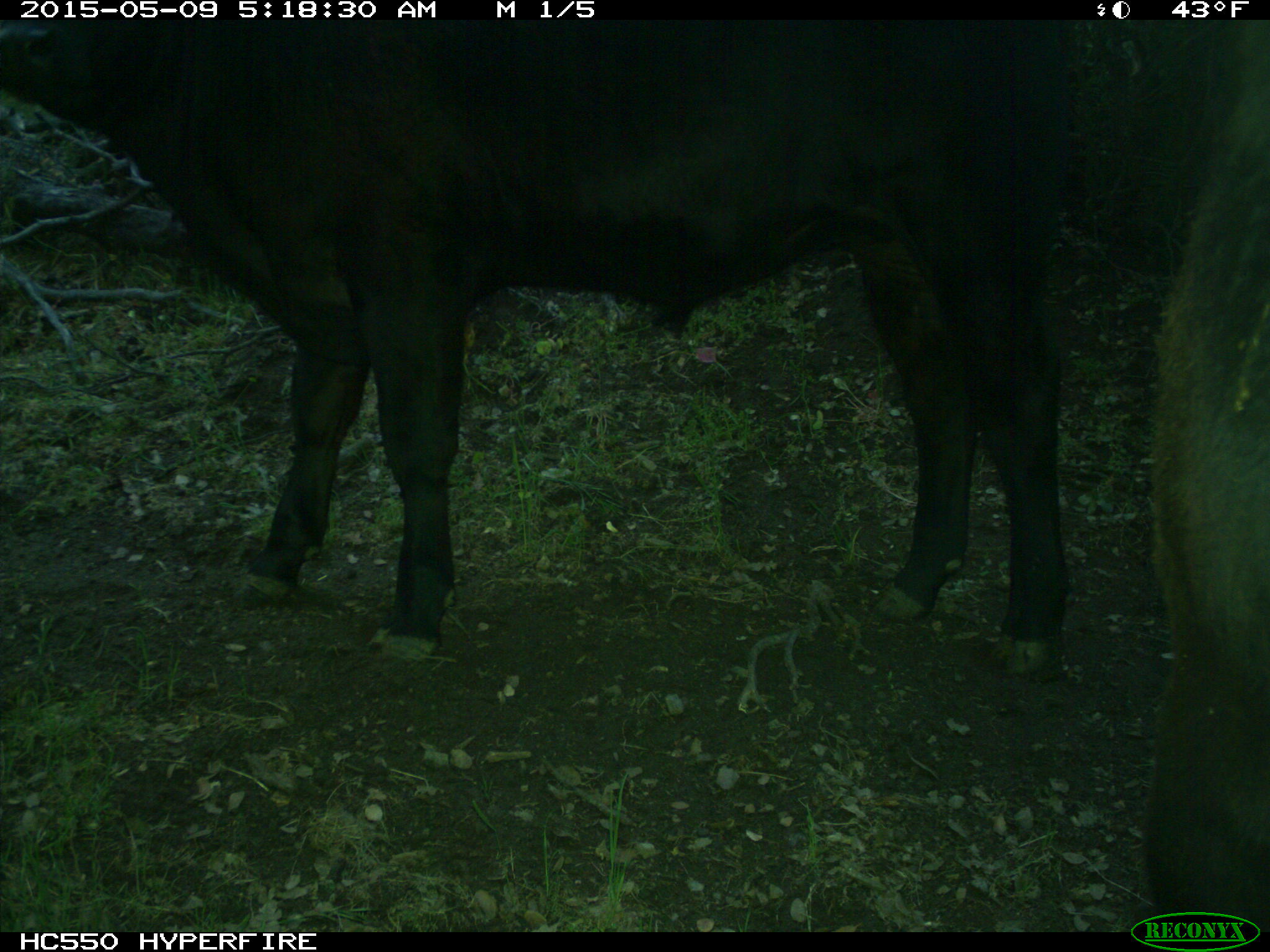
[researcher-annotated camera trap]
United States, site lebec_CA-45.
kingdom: Animalia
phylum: Chordata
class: Mammalia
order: Artiodactyla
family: Bovidae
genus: Bos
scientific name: Bos taurus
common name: domestic cow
Bos taurus (domestic cow).